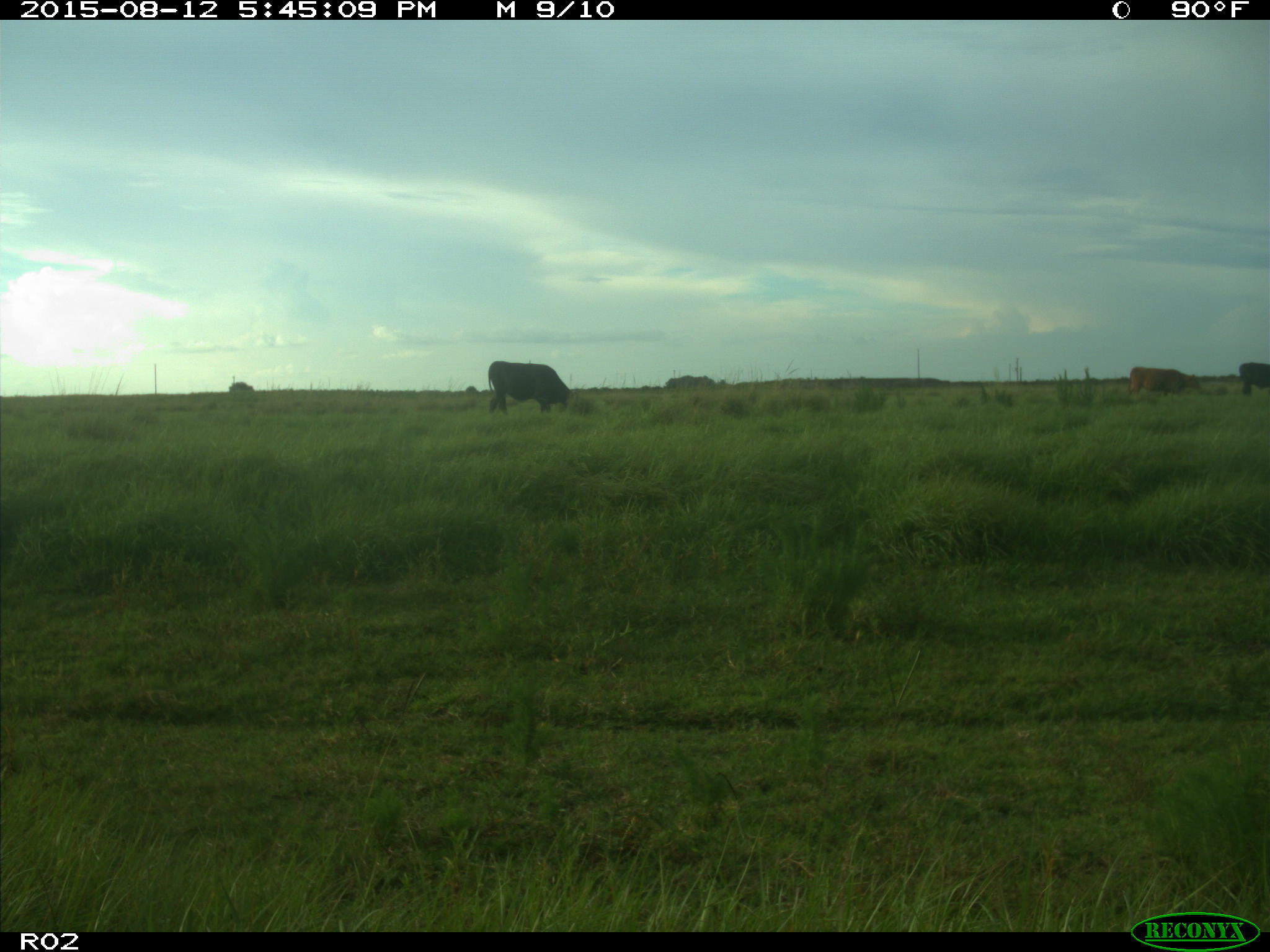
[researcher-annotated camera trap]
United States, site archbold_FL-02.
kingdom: Animalia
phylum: Chordata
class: Mammalia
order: Artiodactyla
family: Bovidae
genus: Bos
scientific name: Bos taurus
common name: domestic cow